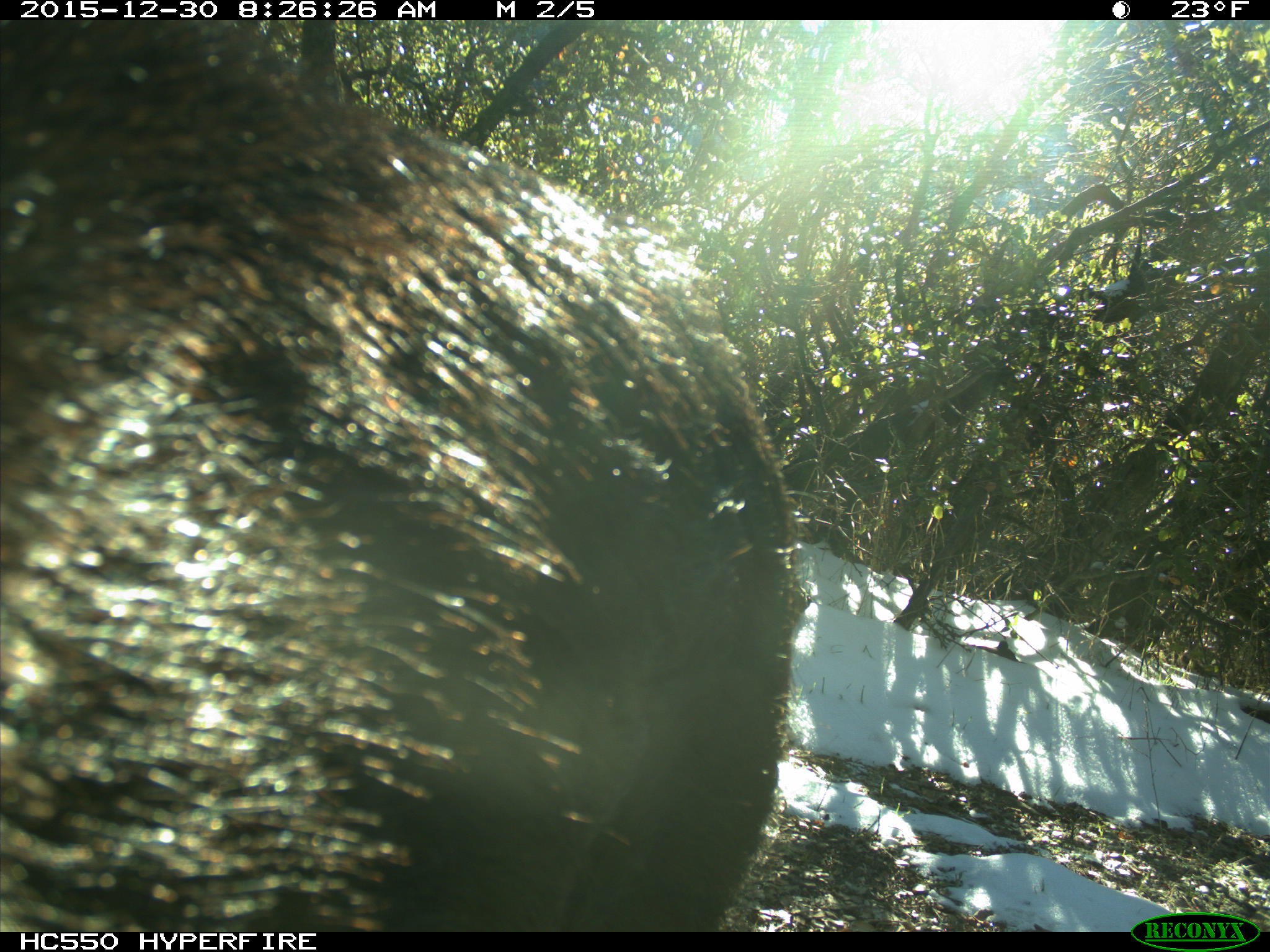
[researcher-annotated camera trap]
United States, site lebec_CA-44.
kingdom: Animalia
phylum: Chordata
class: Mammalia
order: Artiodactyla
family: Suidae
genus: Sus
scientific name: Sus scrofa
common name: wild boar